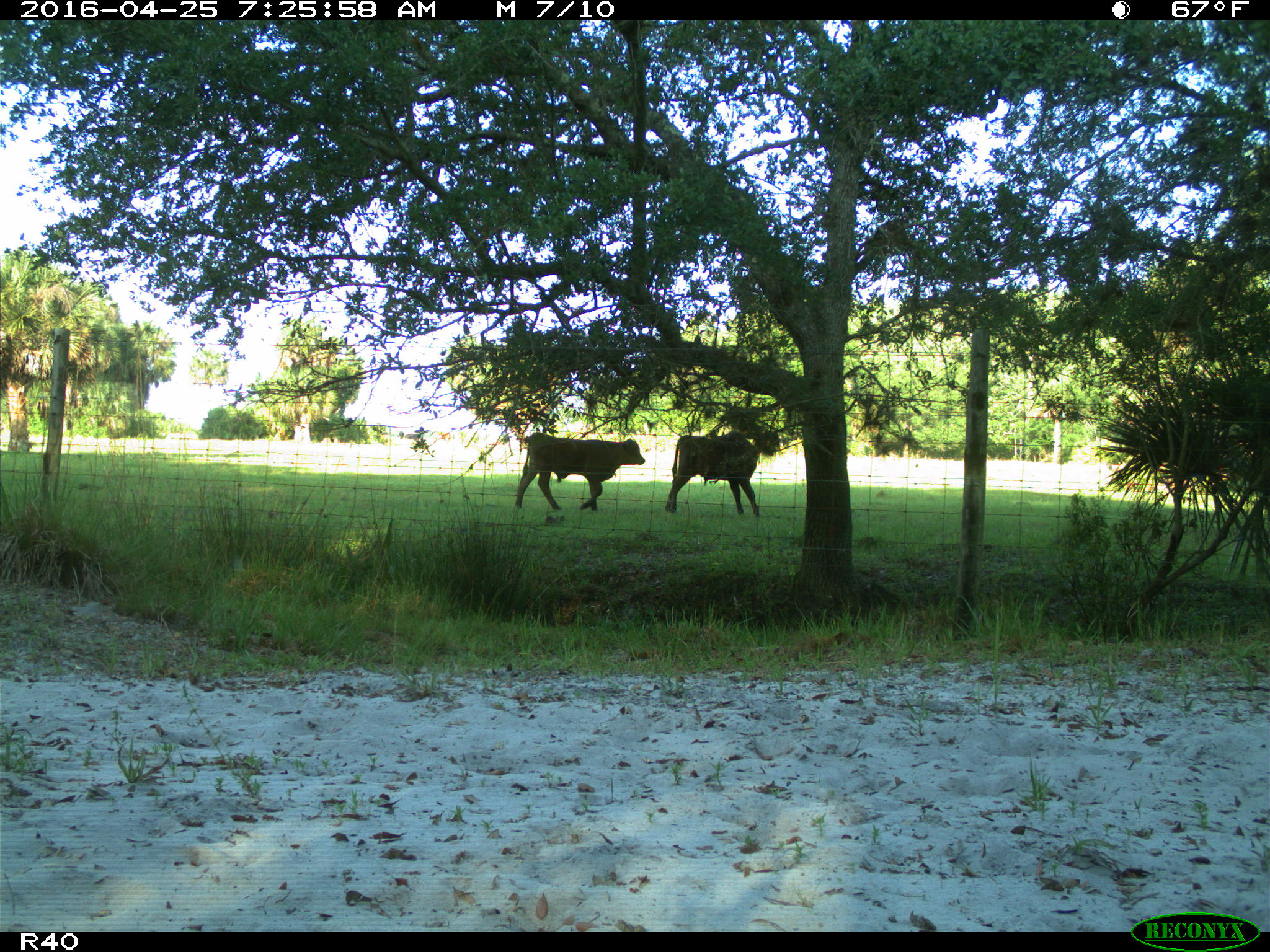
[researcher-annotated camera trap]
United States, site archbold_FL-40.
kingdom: Animalia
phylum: Chordata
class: Mammalia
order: Artiodactyla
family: Bovidae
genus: Bos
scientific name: Bos taurus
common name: domestic cow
Bos taurus (domestic cow).